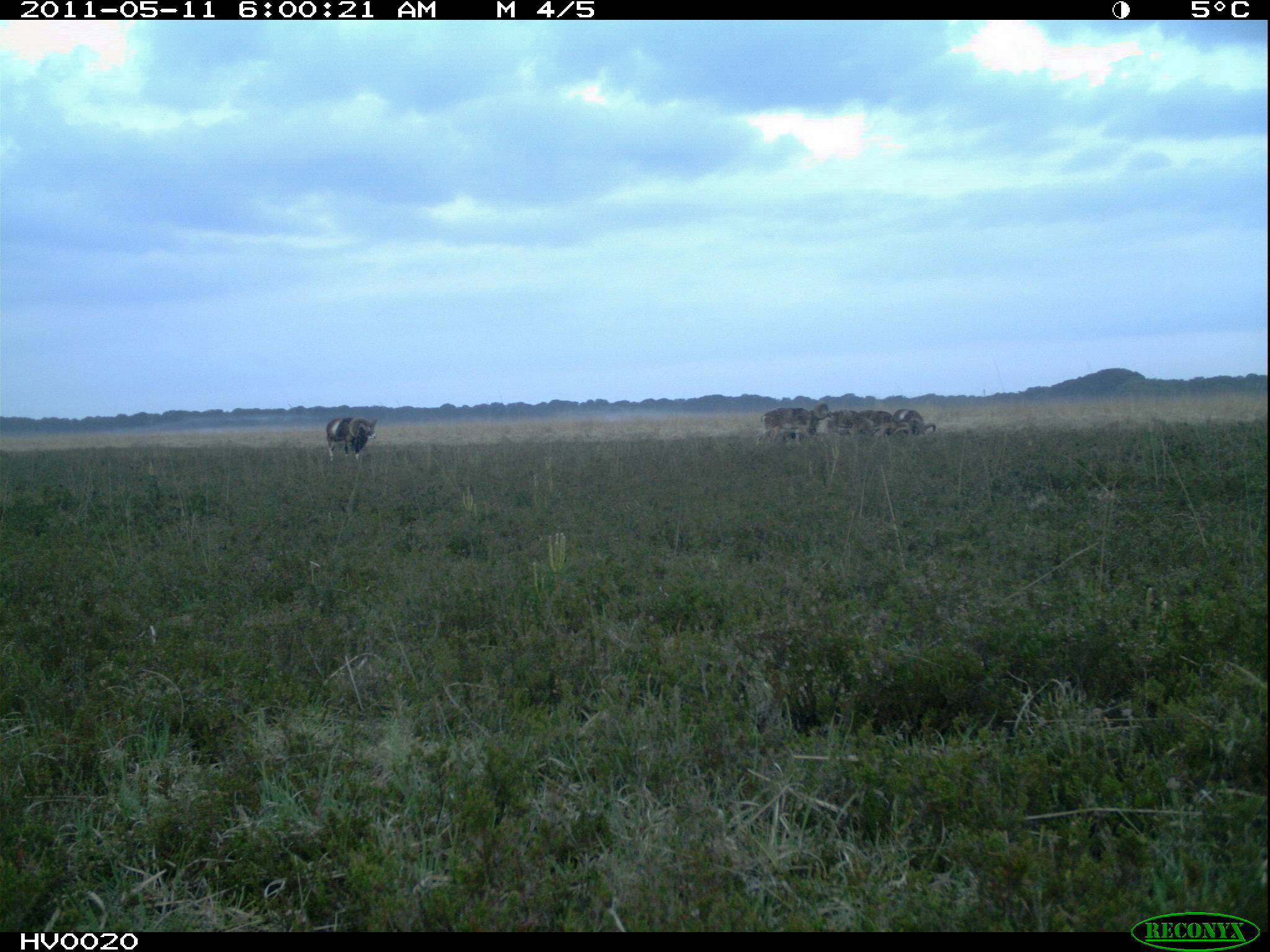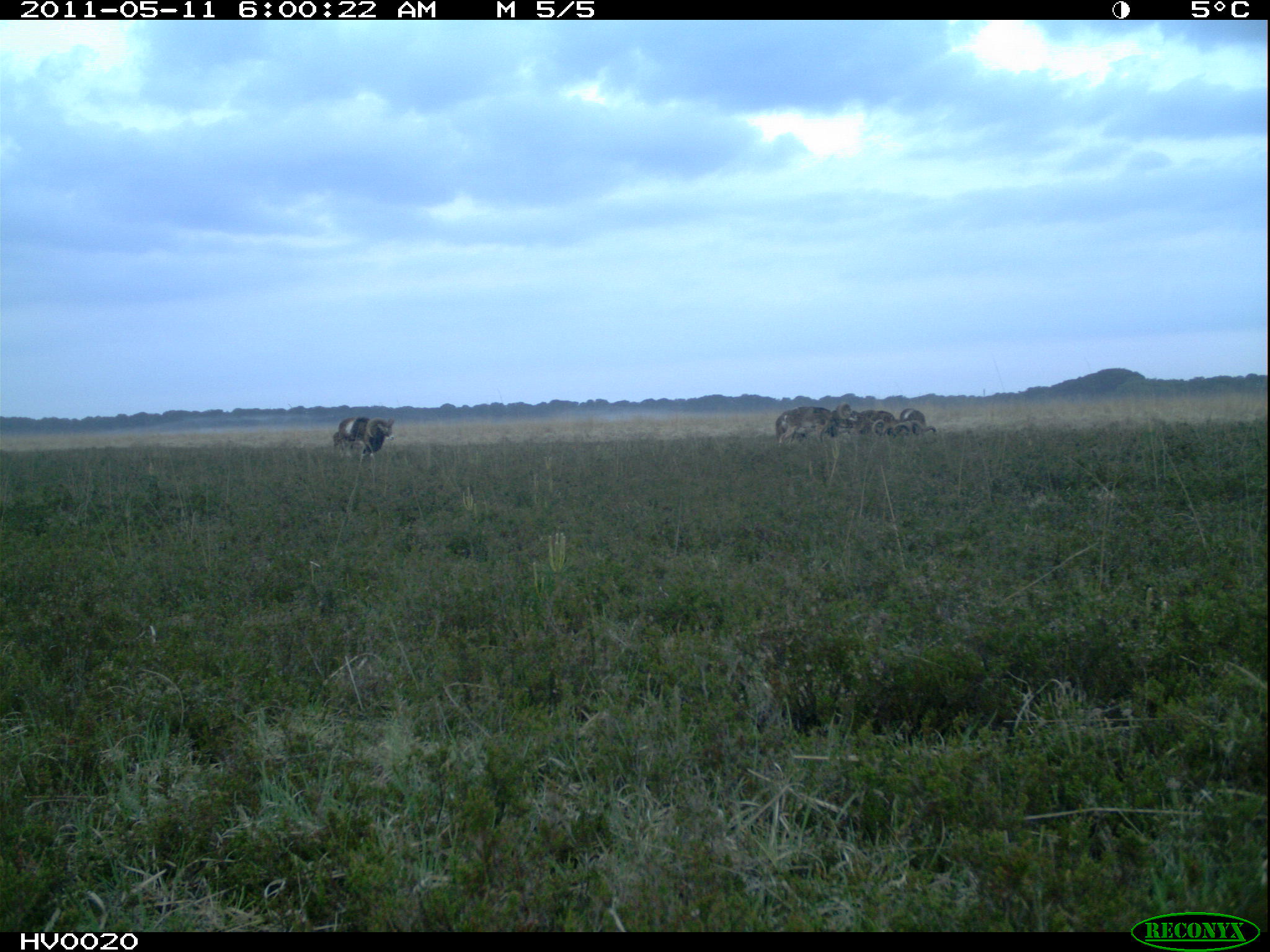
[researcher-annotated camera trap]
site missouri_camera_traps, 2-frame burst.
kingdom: Animalia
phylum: Chordata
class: Mammalia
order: Artiodactyla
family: Bovidae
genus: Ovis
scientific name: Ovis ammon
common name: mouflon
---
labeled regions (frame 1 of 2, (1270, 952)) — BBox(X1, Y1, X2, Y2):
mouflon: BBox(764, 400, 941, 448)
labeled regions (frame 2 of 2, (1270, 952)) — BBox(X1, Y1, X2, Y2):
mouflon: BBox(776, 402, 941, 444)